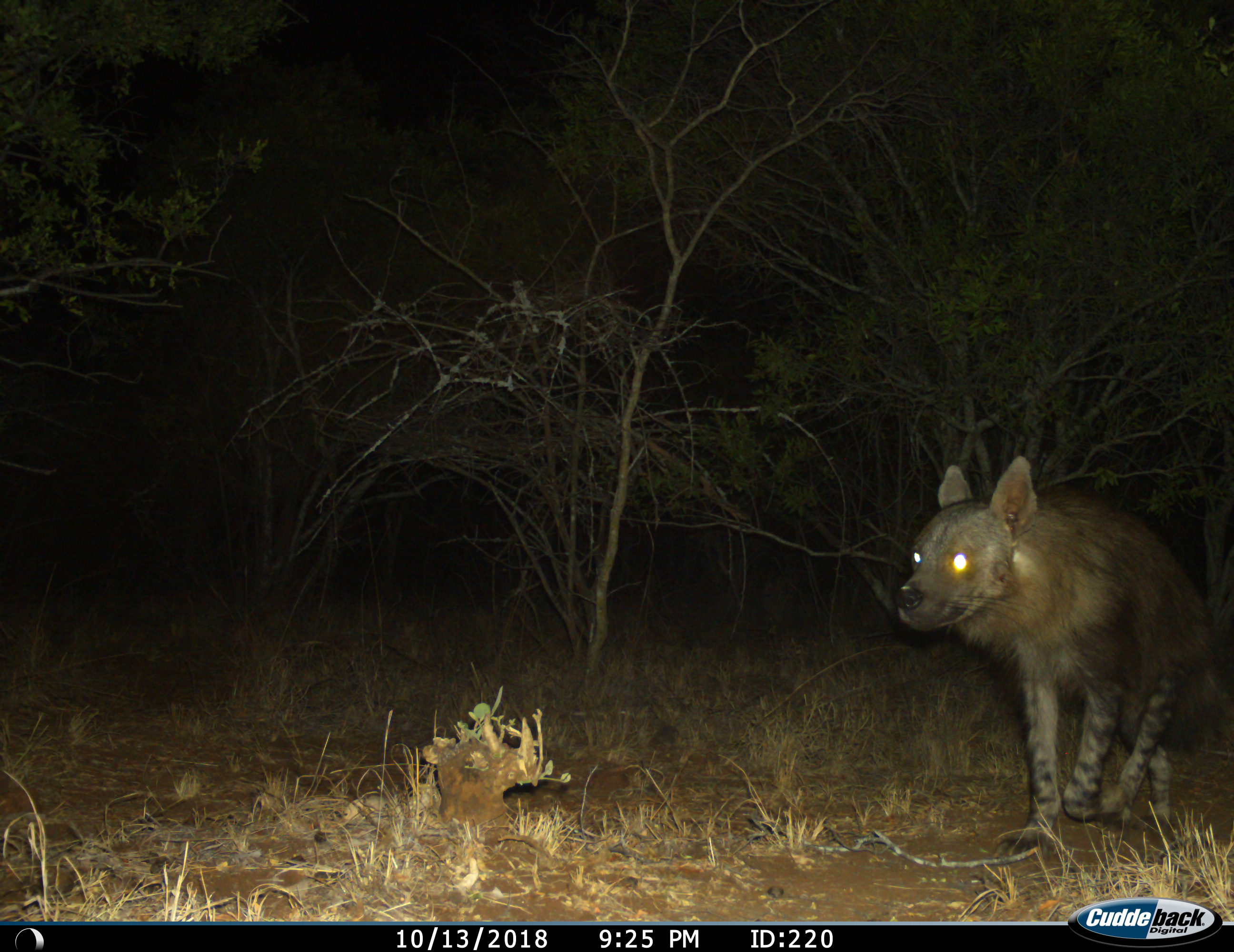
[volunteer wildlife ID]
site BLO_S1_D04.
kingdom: Animalia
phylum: Chordata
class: Mammalia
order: Carnivora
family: Hyaenidae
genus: Parahyaena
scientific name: Parahyaena brunnea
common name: brown hyena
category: hyenabrown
Hyenabrown (brown hyena) (Parahyaena brunnea), count 1. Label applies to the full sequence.